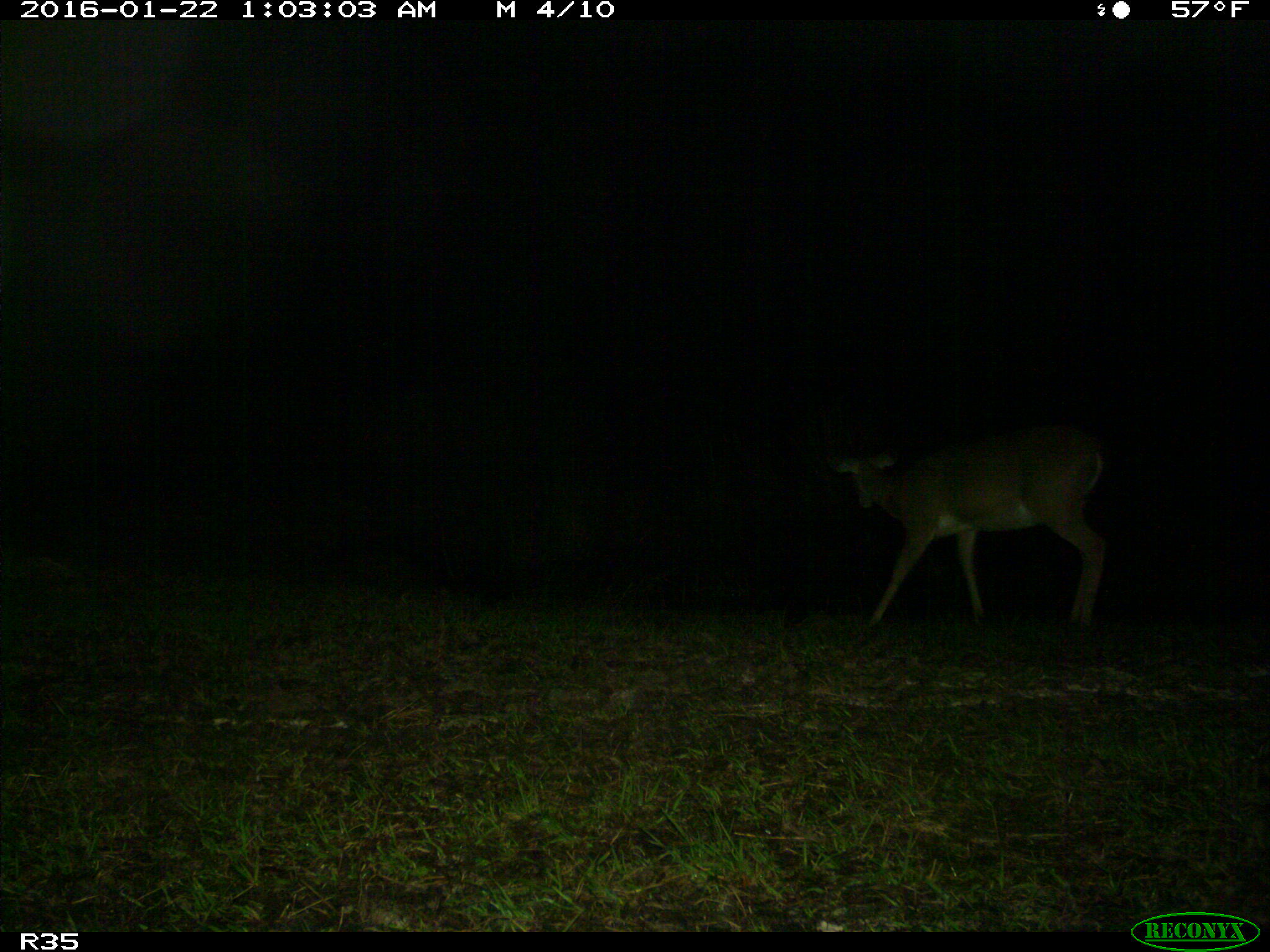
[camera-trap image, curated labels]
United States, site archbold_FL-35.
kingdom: Animalia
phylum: Chordata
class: Mammalia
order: Artiodactyla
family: Cervidae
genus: Odocoileus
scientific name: Odocoileus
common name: deer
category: unidentified deer